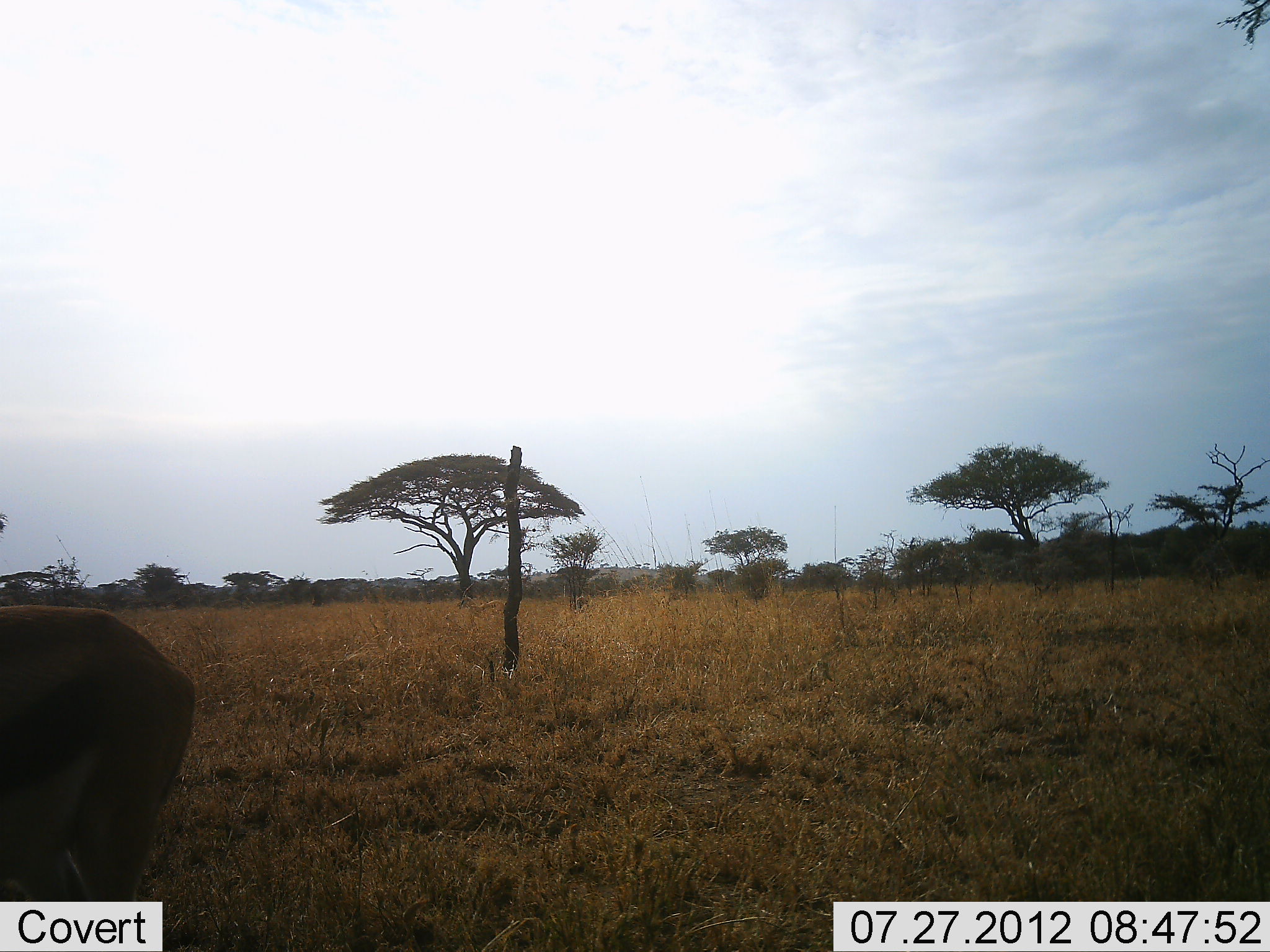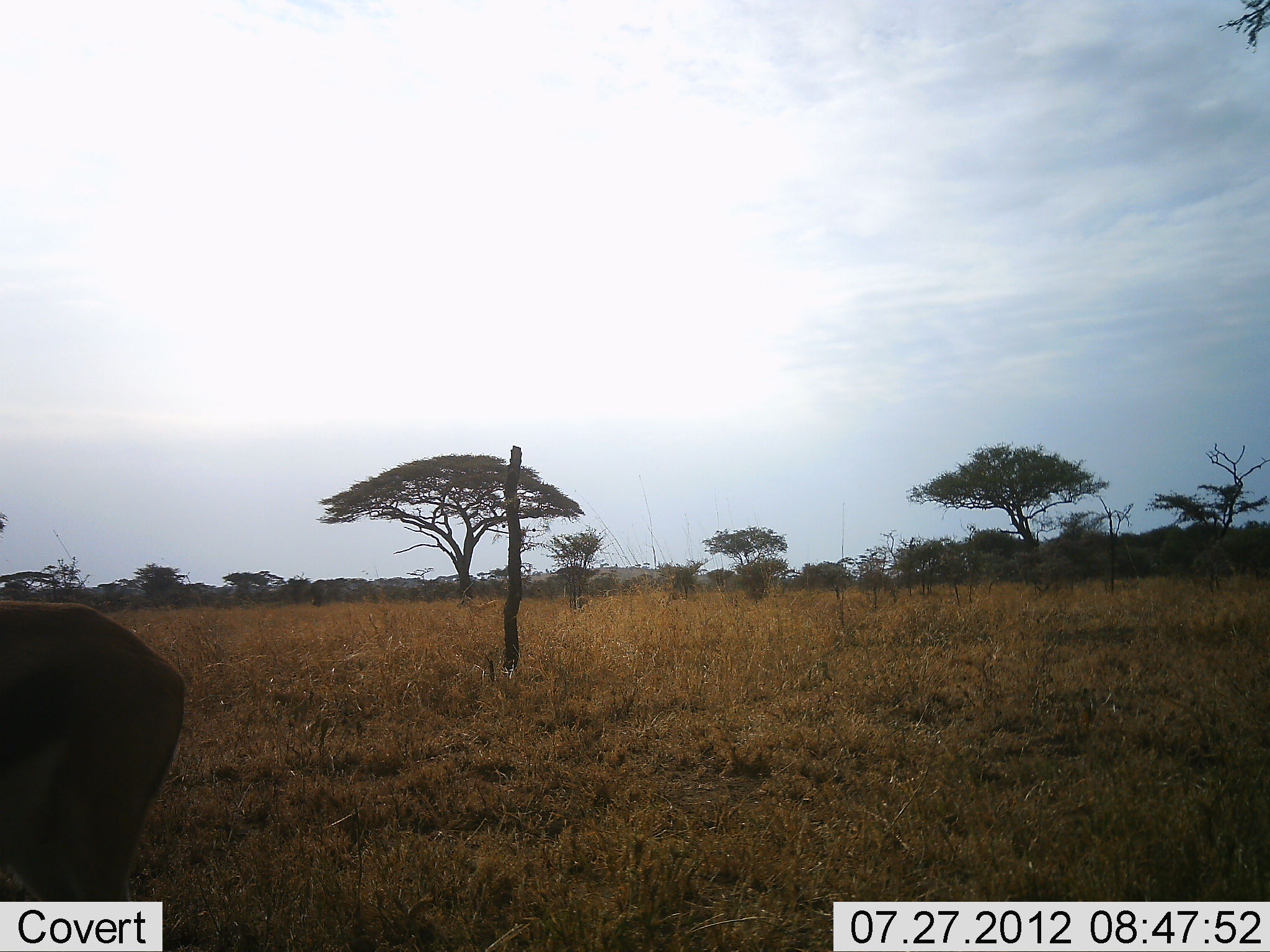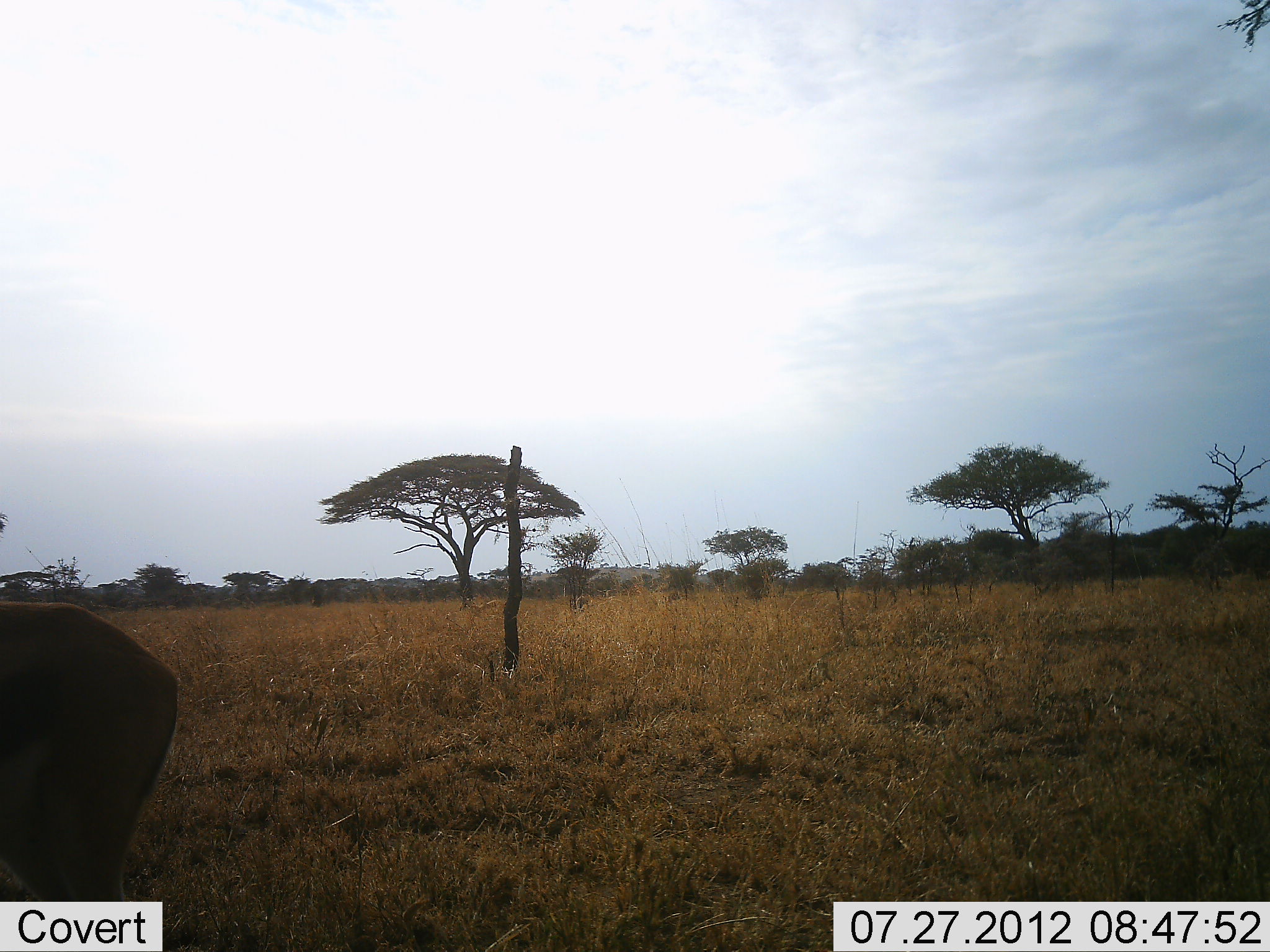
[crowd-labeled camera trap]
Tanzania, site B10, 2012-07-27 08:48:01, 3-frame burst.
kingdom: Animalia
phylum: Chordata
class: Mammalia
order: Artiodactyla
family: Bovidae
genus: Eudorcas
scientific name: Eudorcas thomsonii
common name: thomson's gazelle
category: gazellethomsons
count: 1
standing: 90%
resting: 0%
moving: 0%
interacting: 0%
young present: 0%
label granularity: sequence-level